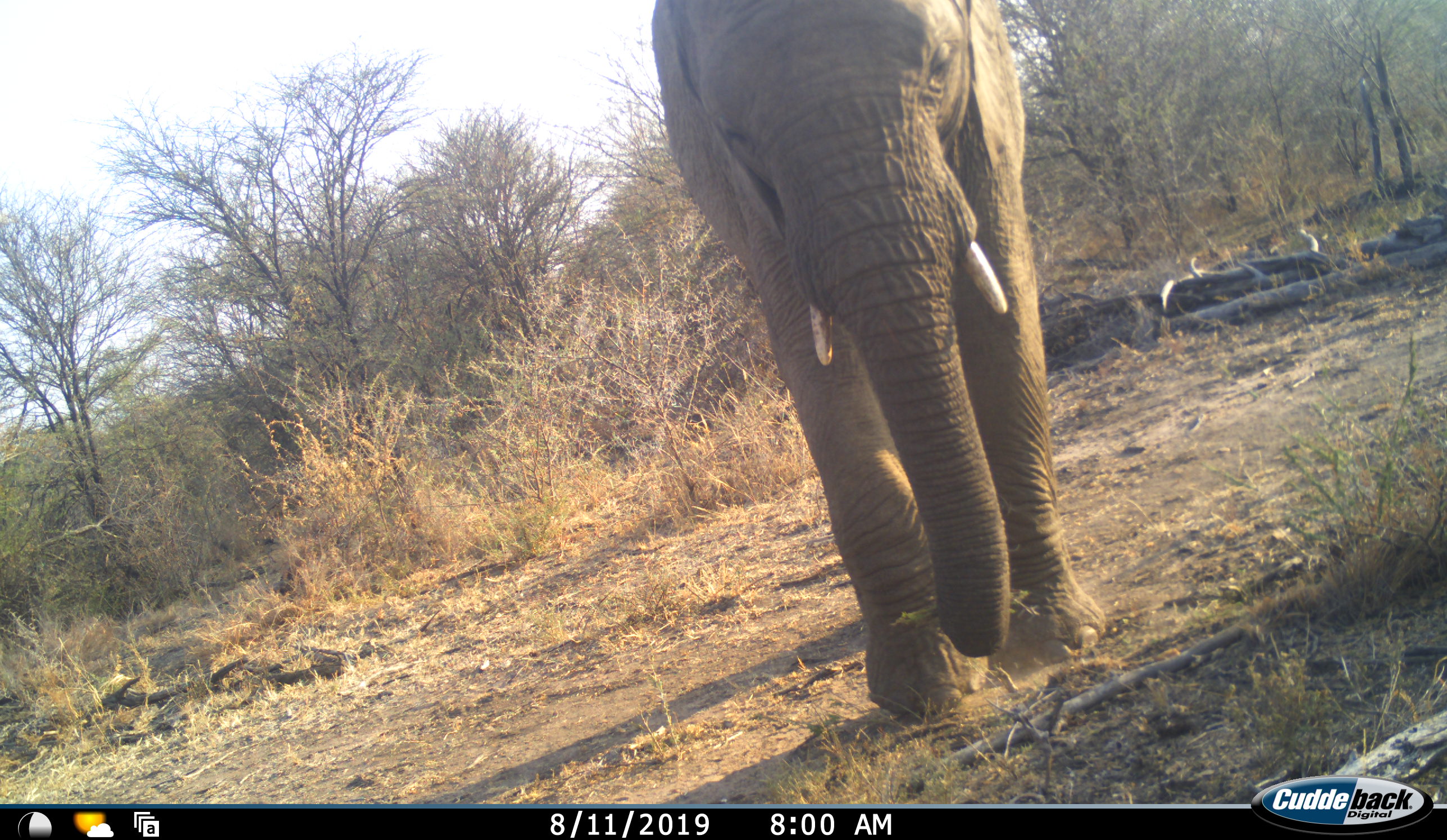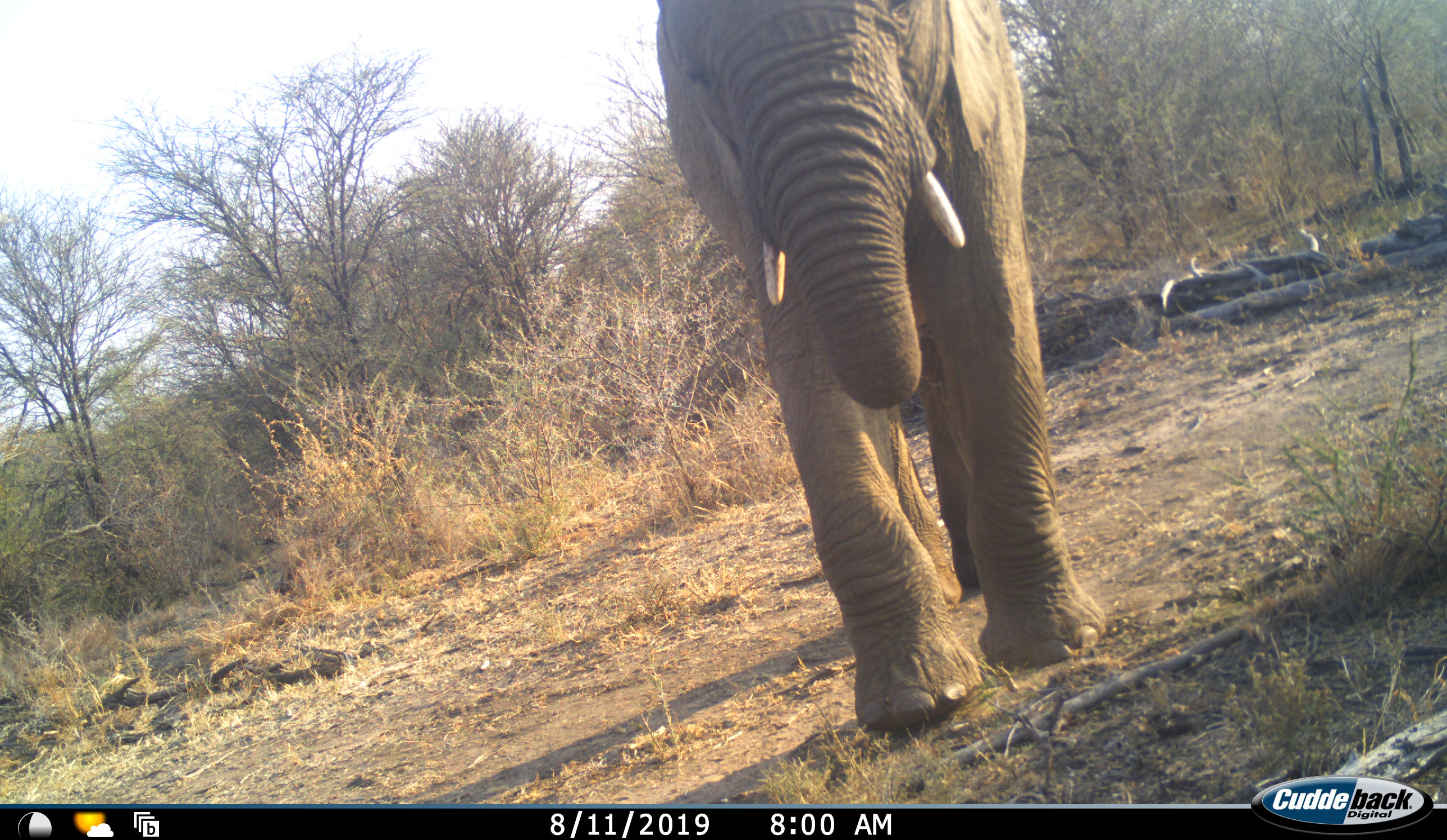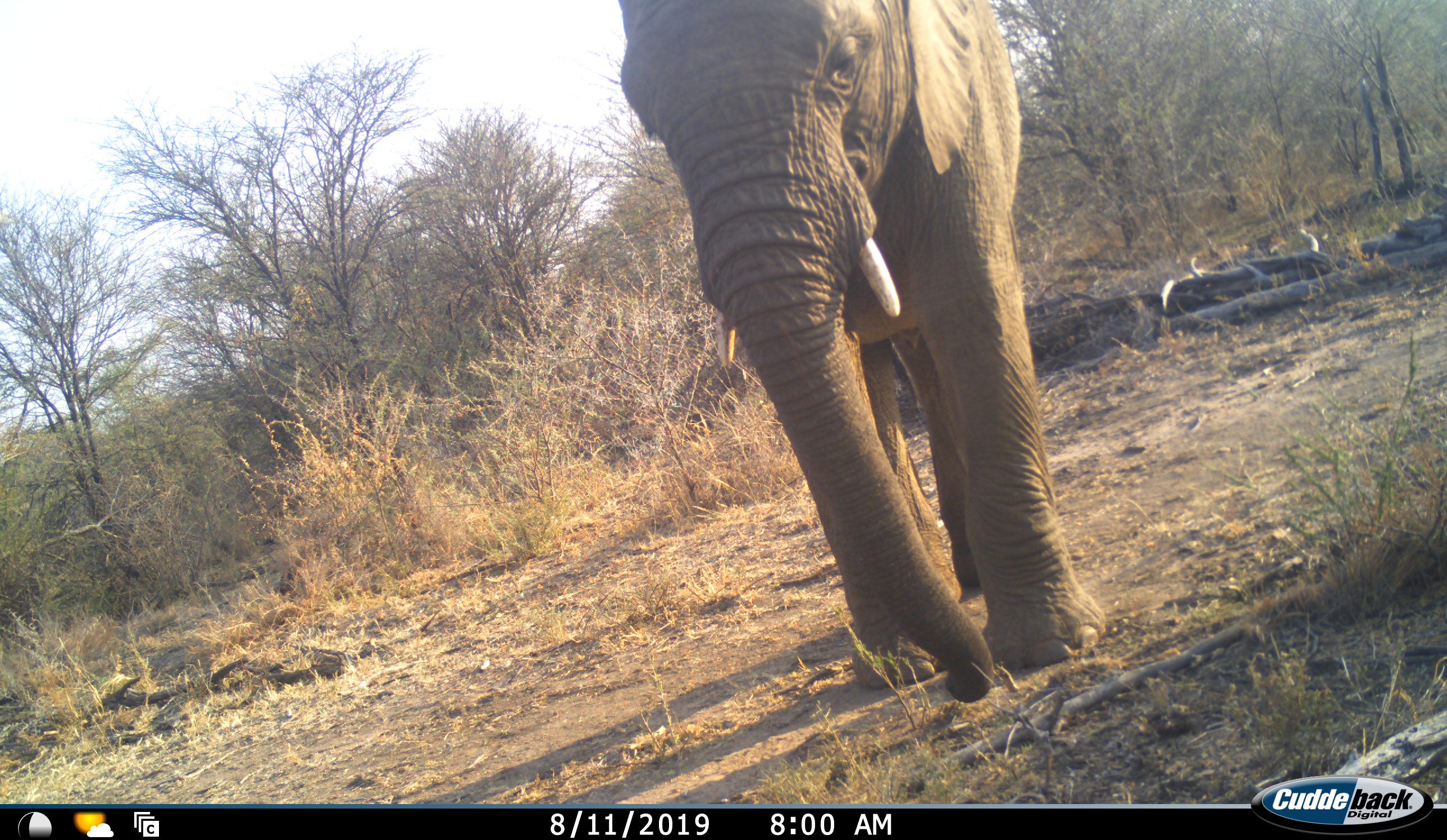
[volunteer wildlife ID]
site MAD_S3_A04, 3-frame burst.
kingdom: Animalia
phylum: Chordata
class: Mammalia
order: Proboscidea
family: Elephantidae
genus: Loxodonta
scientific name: Loxodonta africana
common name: african bush elephant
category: elephant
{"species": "elephant (african bush elephant) (Loxodonta africana)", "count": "1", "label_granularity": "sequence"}